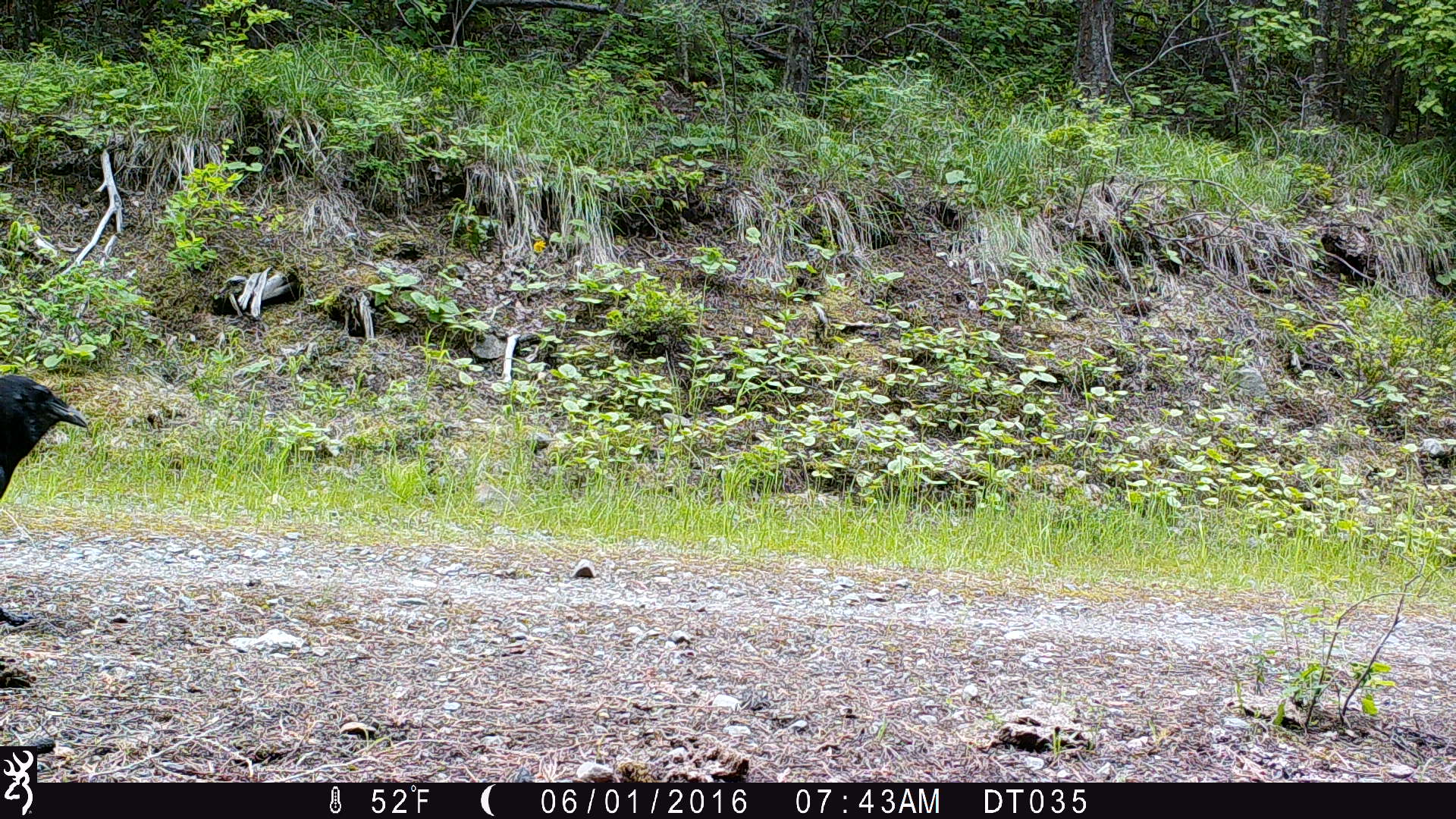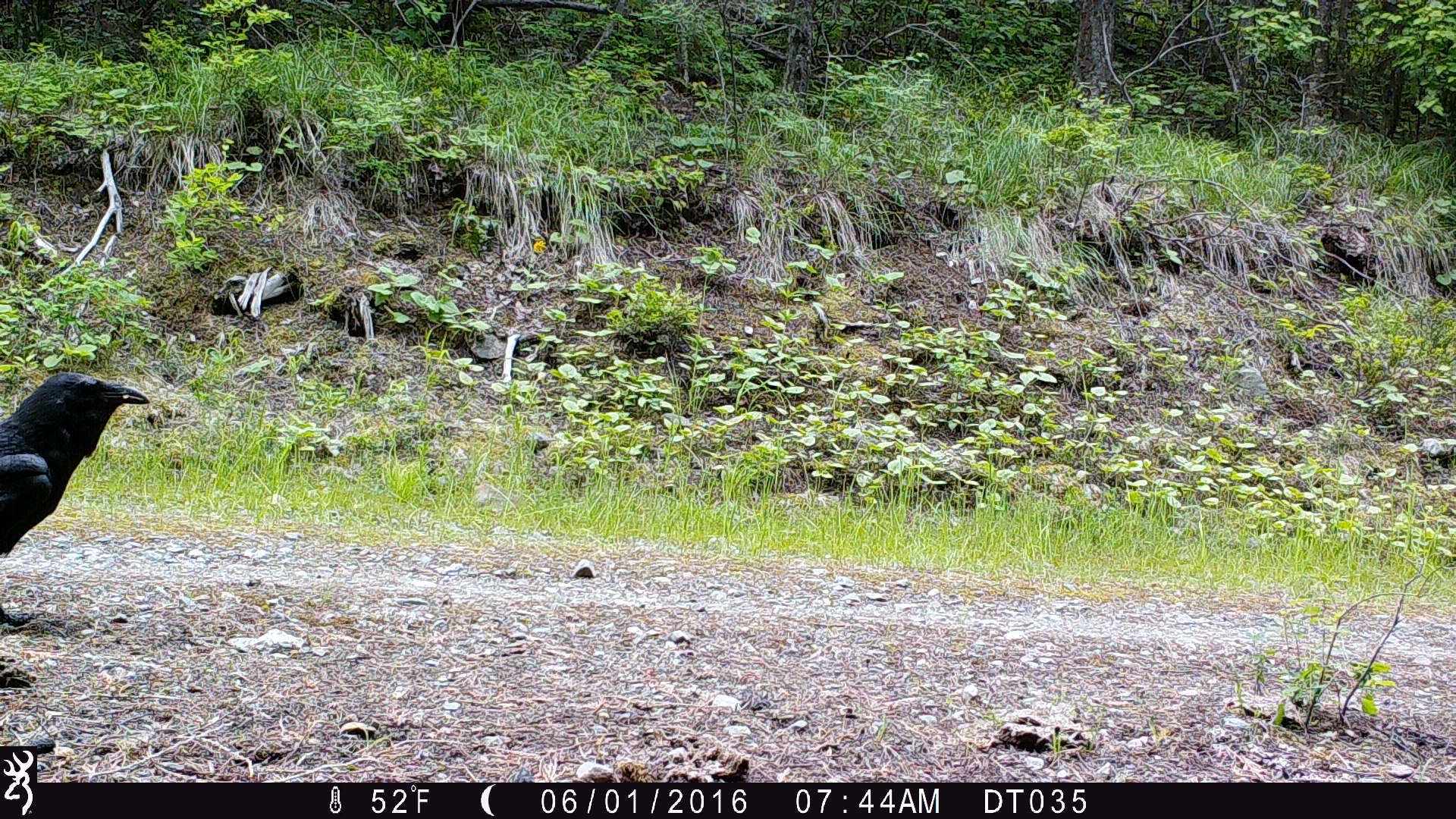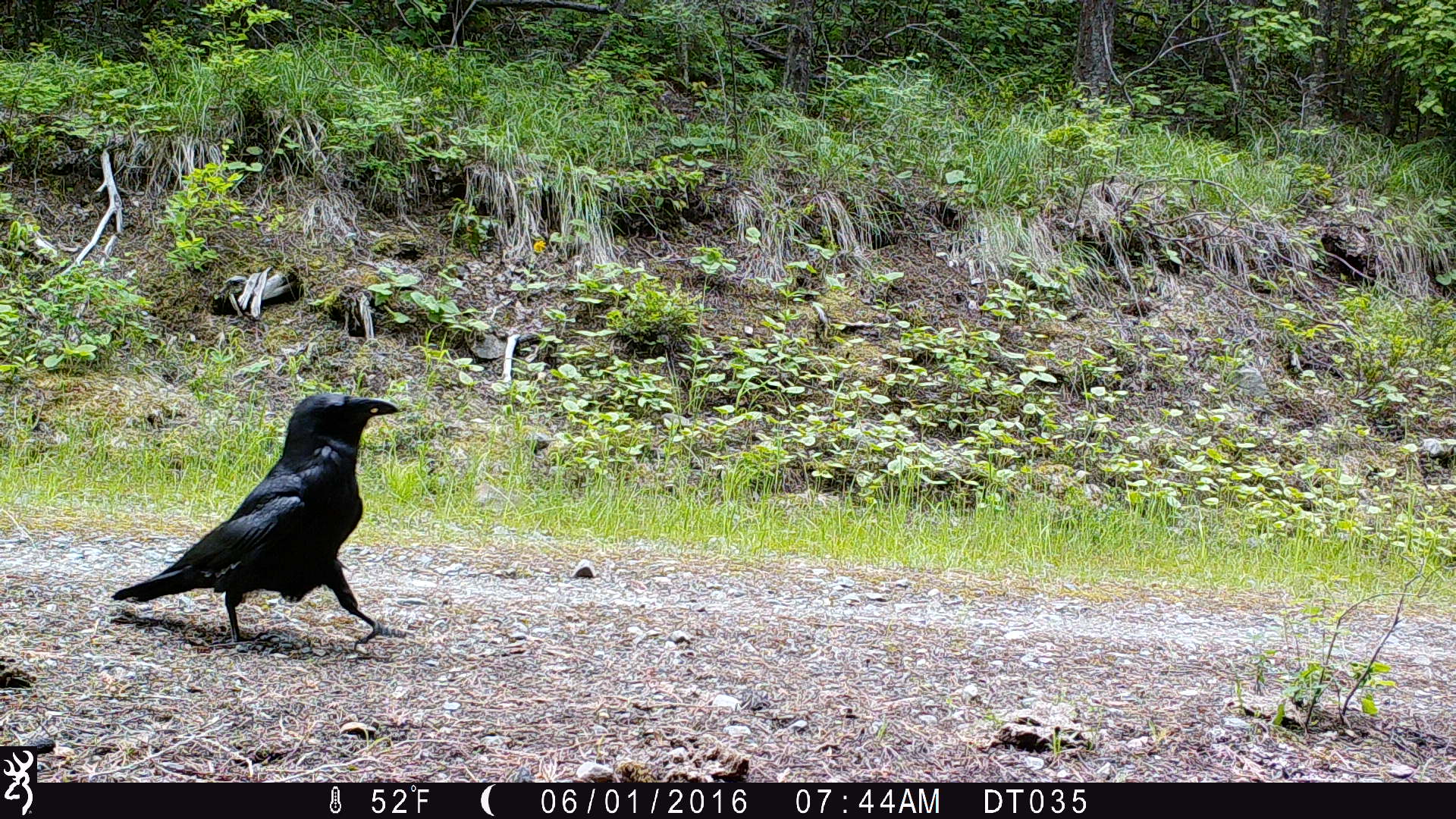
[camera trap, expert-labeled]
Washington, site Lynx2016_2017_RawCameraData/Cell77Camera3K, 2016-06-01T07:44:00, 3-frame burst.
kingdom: Animalia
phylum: Chordata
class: Aves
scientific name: Aves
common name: birds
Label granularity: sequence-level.